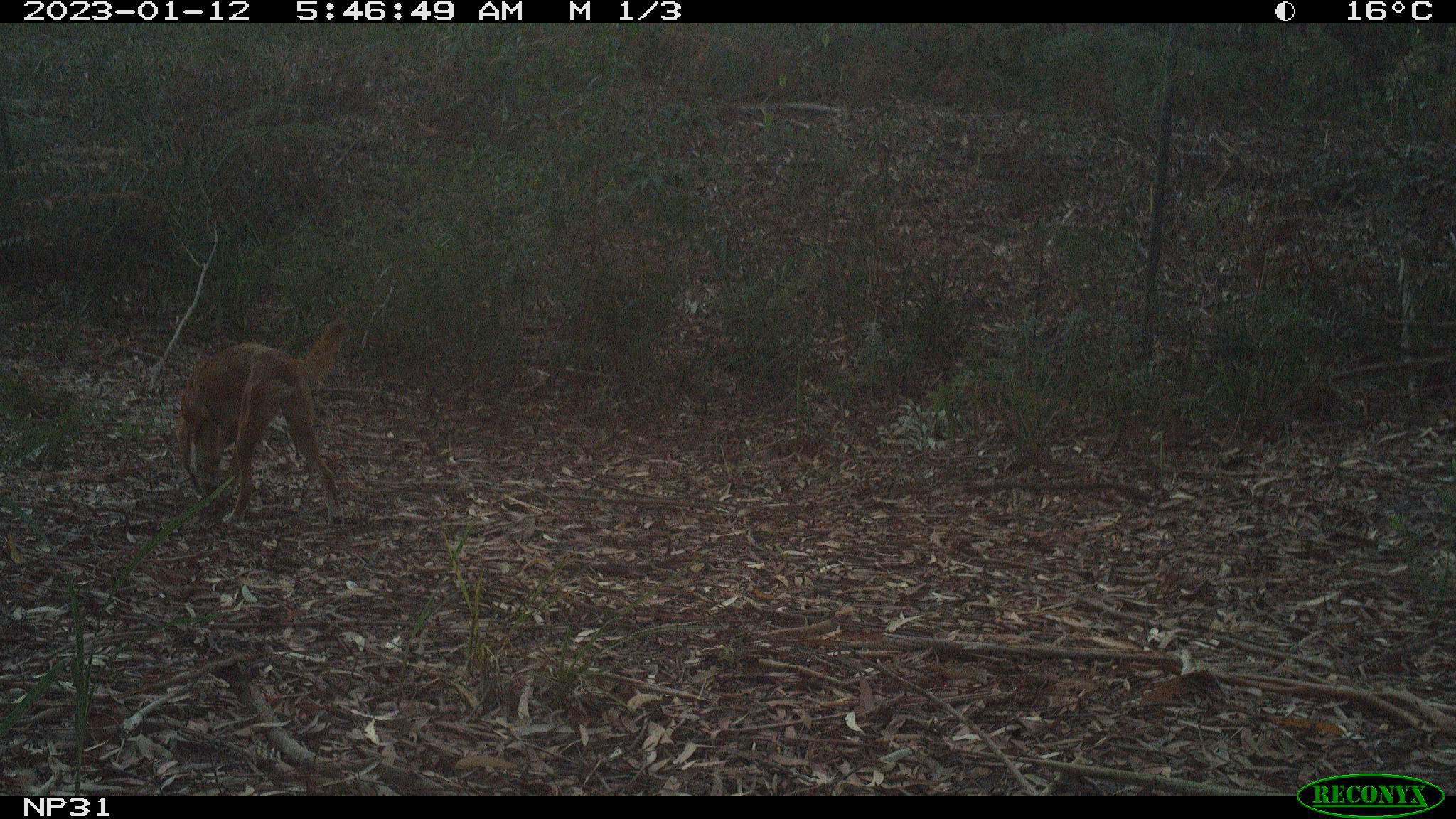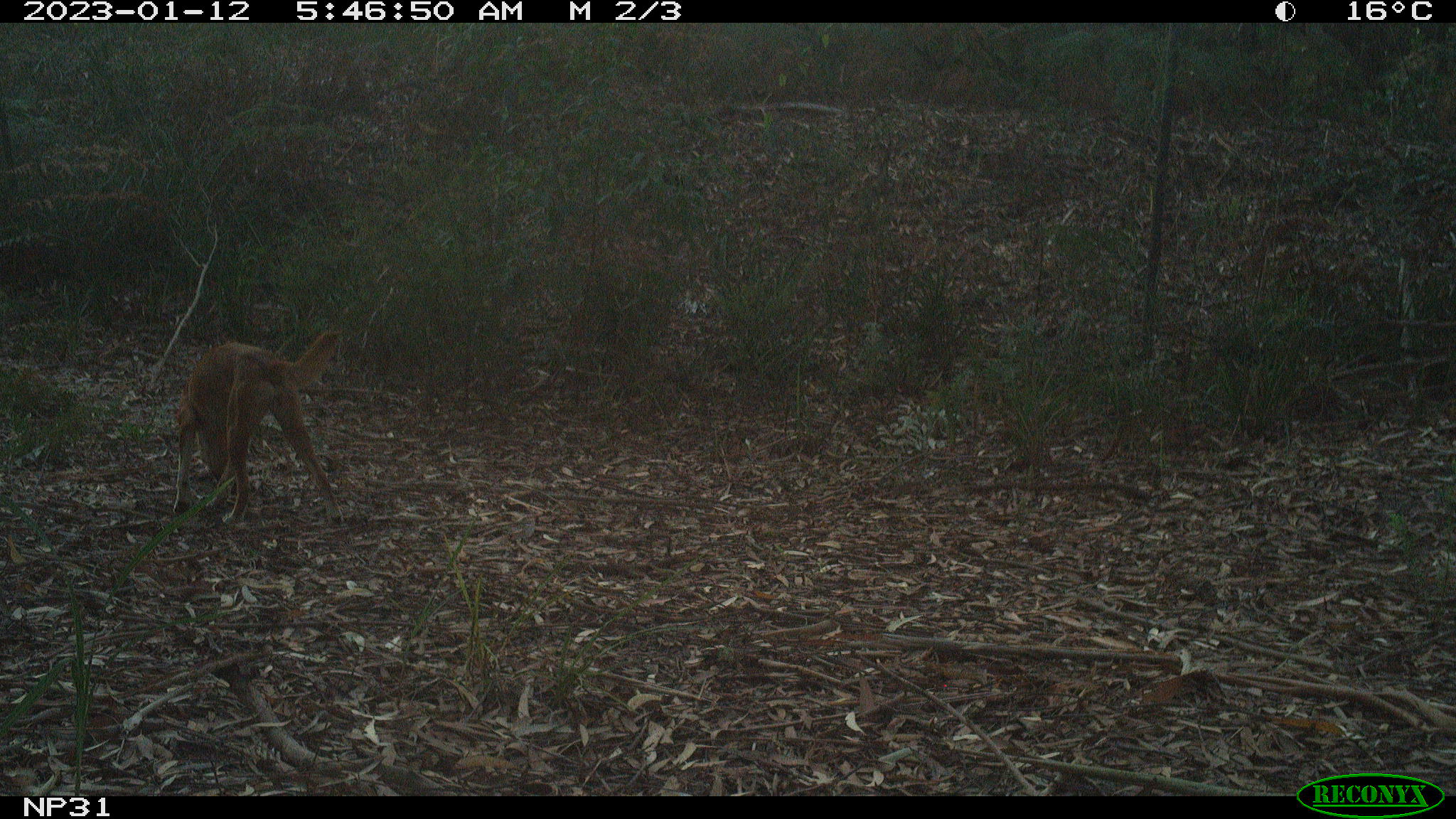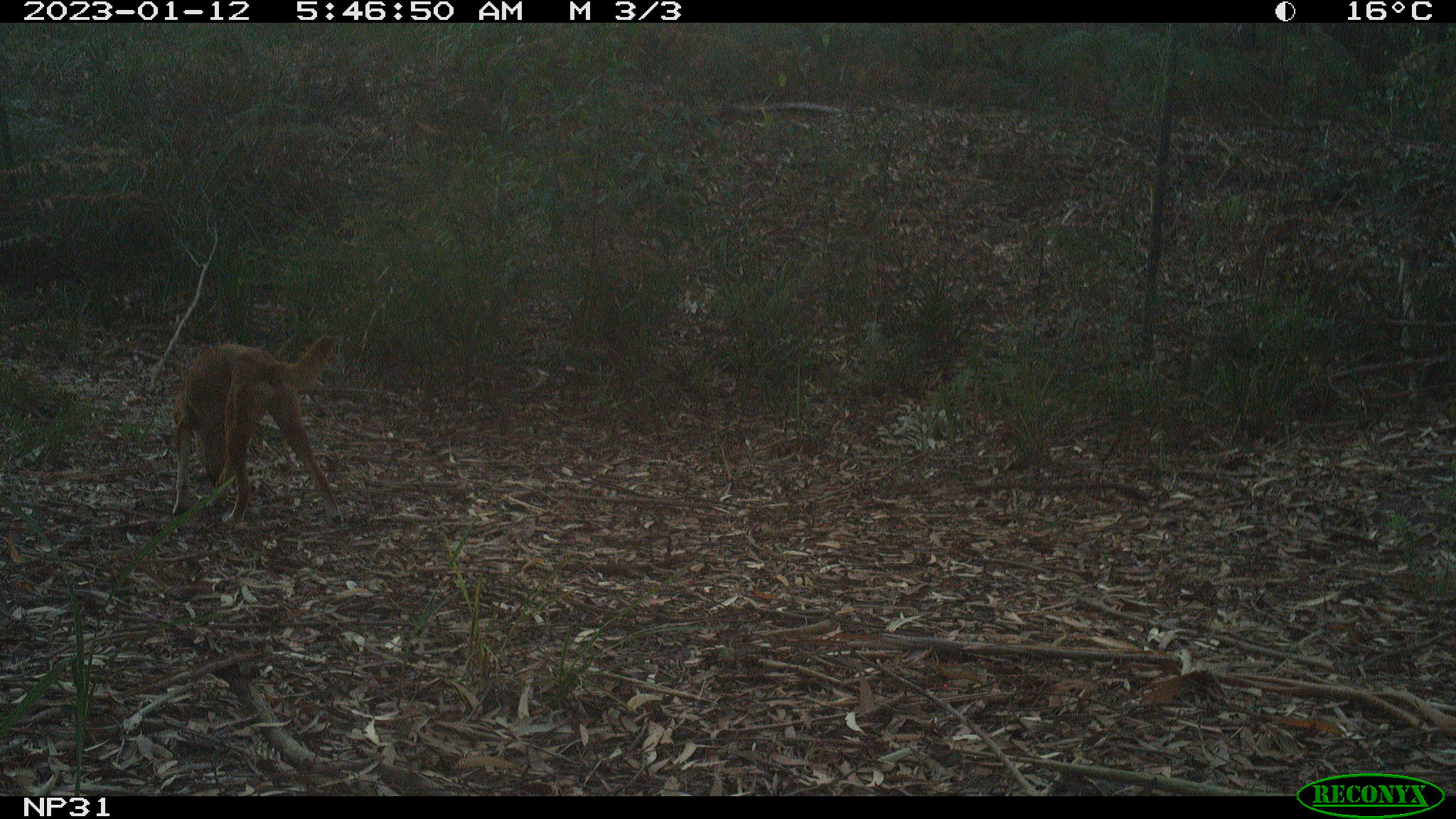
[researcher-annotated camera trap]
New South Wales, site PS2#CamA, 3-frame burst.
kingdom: Animalia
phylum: Chordata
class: Mammalia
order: Carnivora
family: Canidae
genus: Canis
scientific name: Canis familiaris dingo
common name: dingo